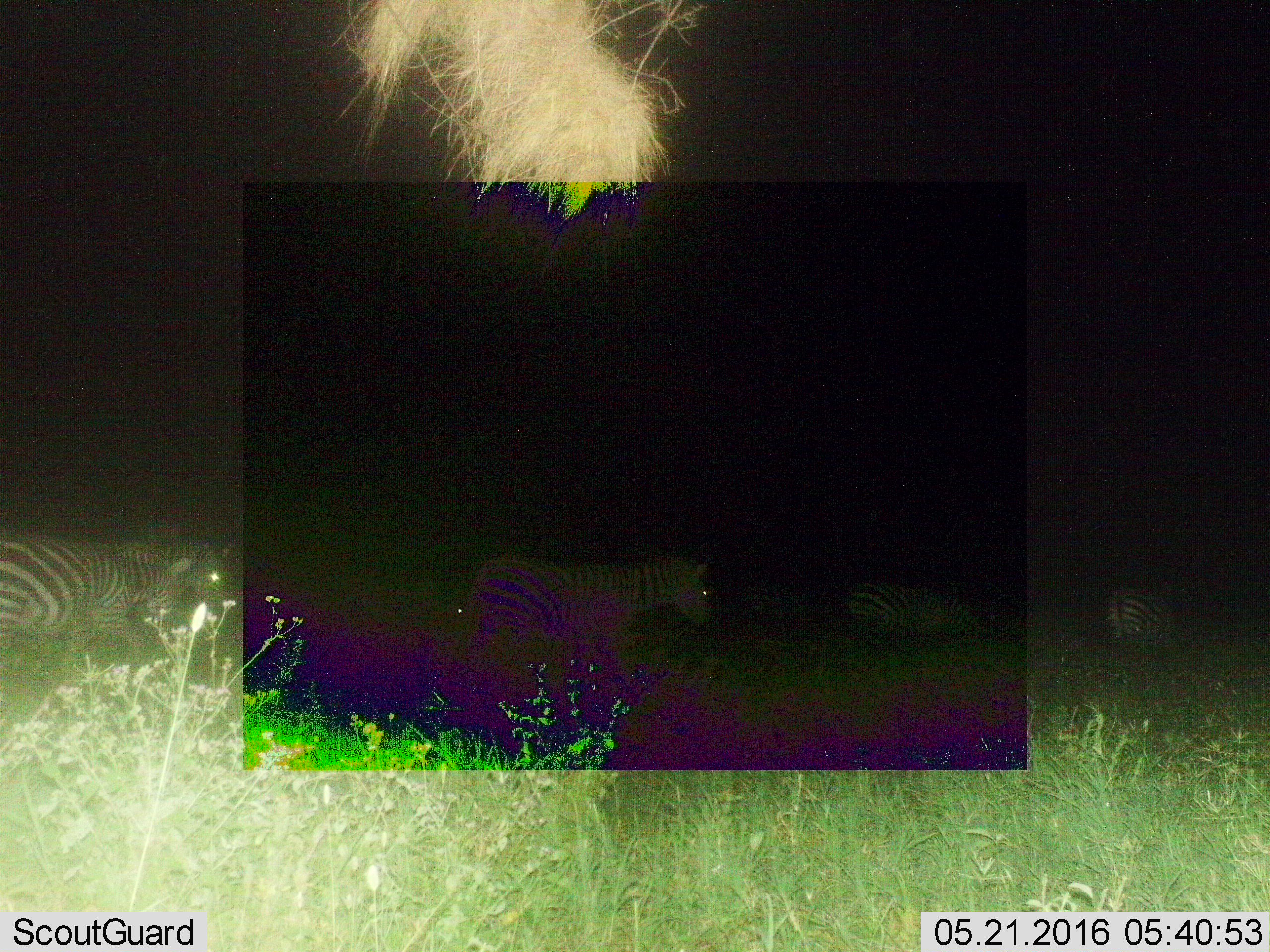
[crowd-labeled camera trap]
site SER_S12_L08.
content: unidentified animal